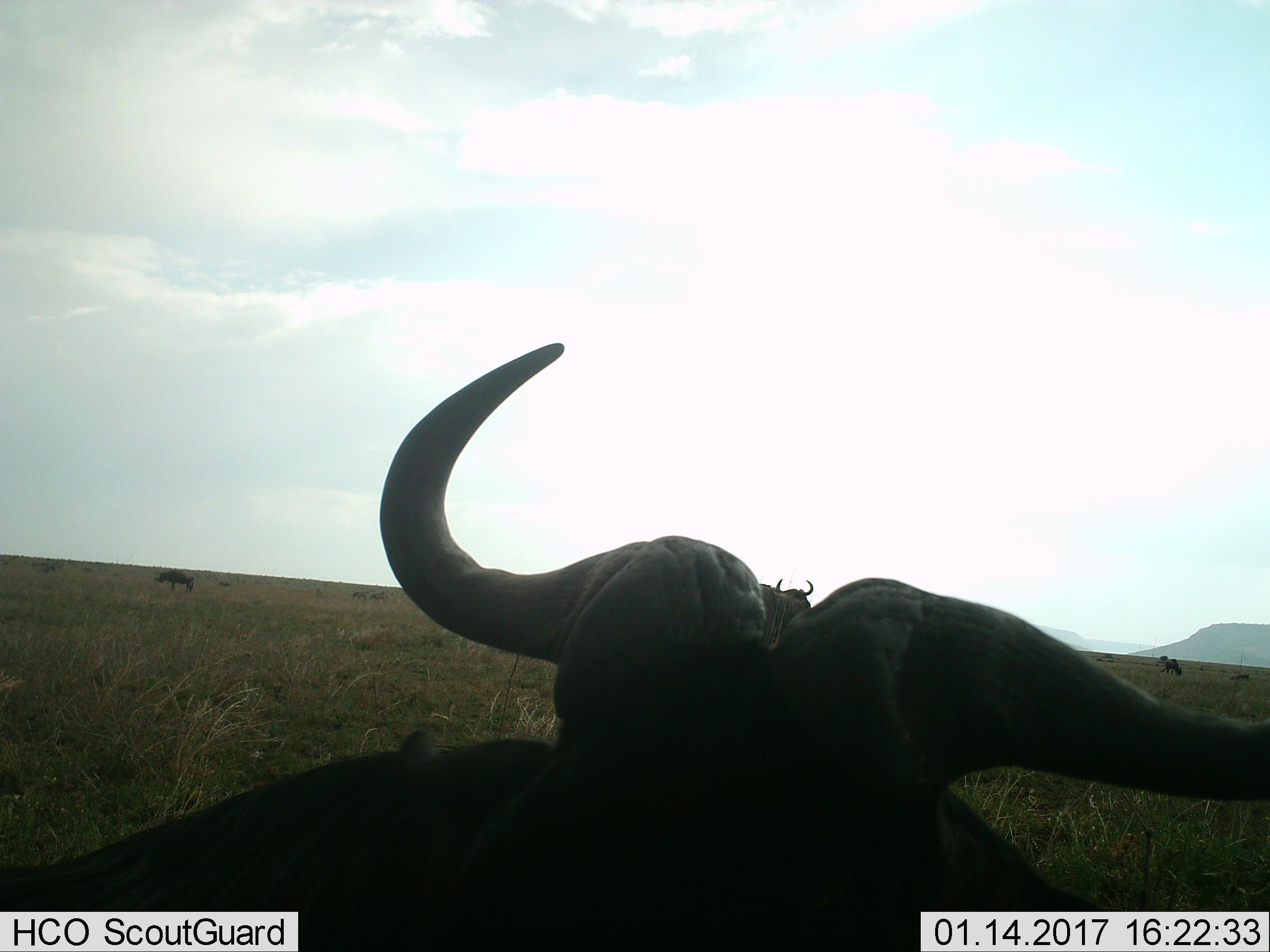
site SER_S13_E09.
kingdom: Animalia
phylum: Chordata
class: Mammalia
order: Artiodactyla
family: Bovidae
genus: Connochaetes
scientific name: Connochaetes taurinus taurinus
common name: blue wildebeest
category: wildebeestblue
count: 10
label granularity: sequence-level